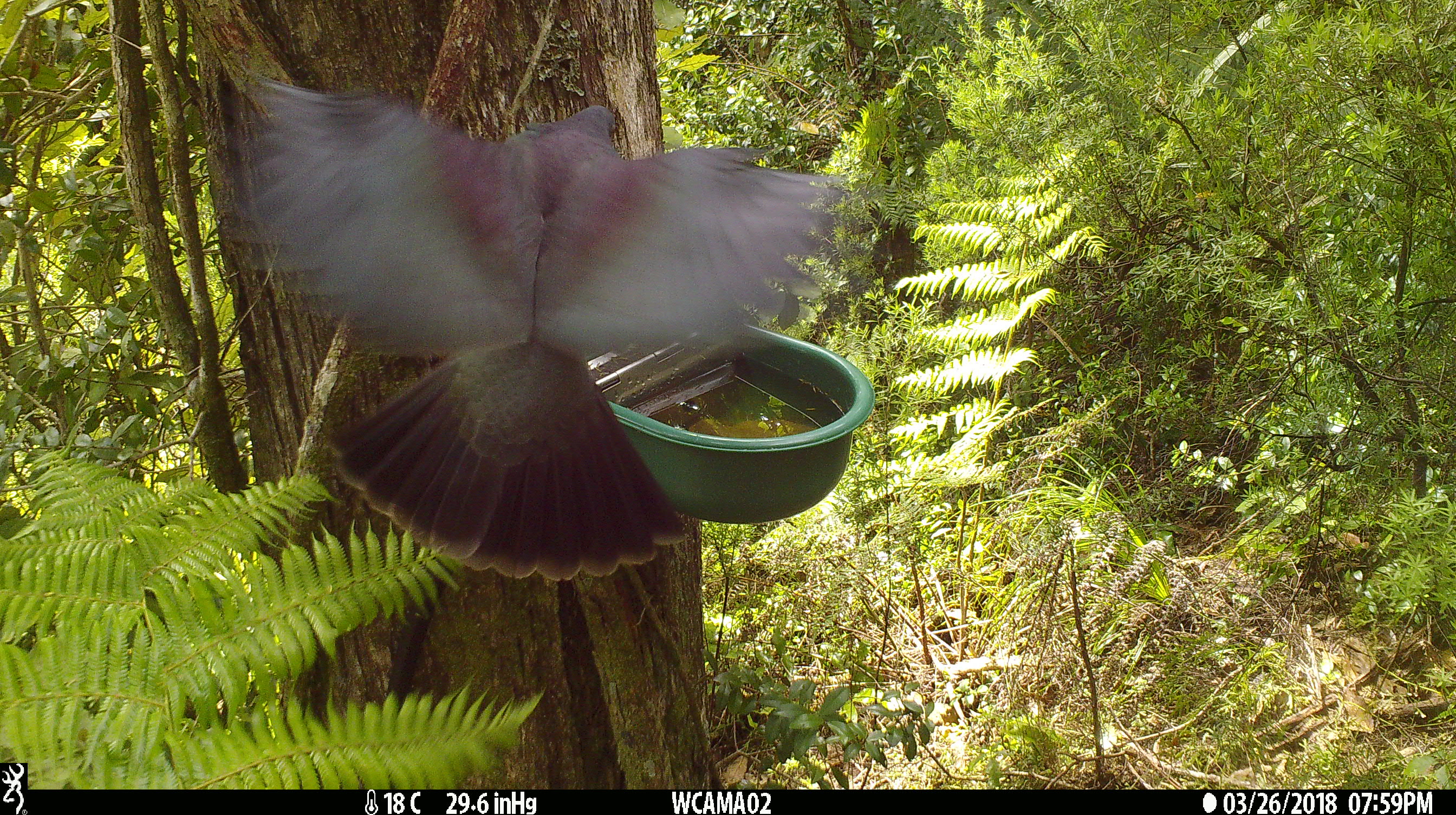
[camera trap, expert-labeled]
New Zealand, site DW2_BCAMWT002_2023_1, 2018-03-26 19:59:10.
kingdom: Animalia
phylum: Chordata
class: Aves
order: Columbiformes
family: Columbidae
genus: Hemiphaga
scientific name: Hemiphaga novaeseelandiae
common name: new zealand pigeon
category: kereru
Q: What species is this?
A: Kereru (new zealand pigeon) (Hemiphaga novaeseelandiae).